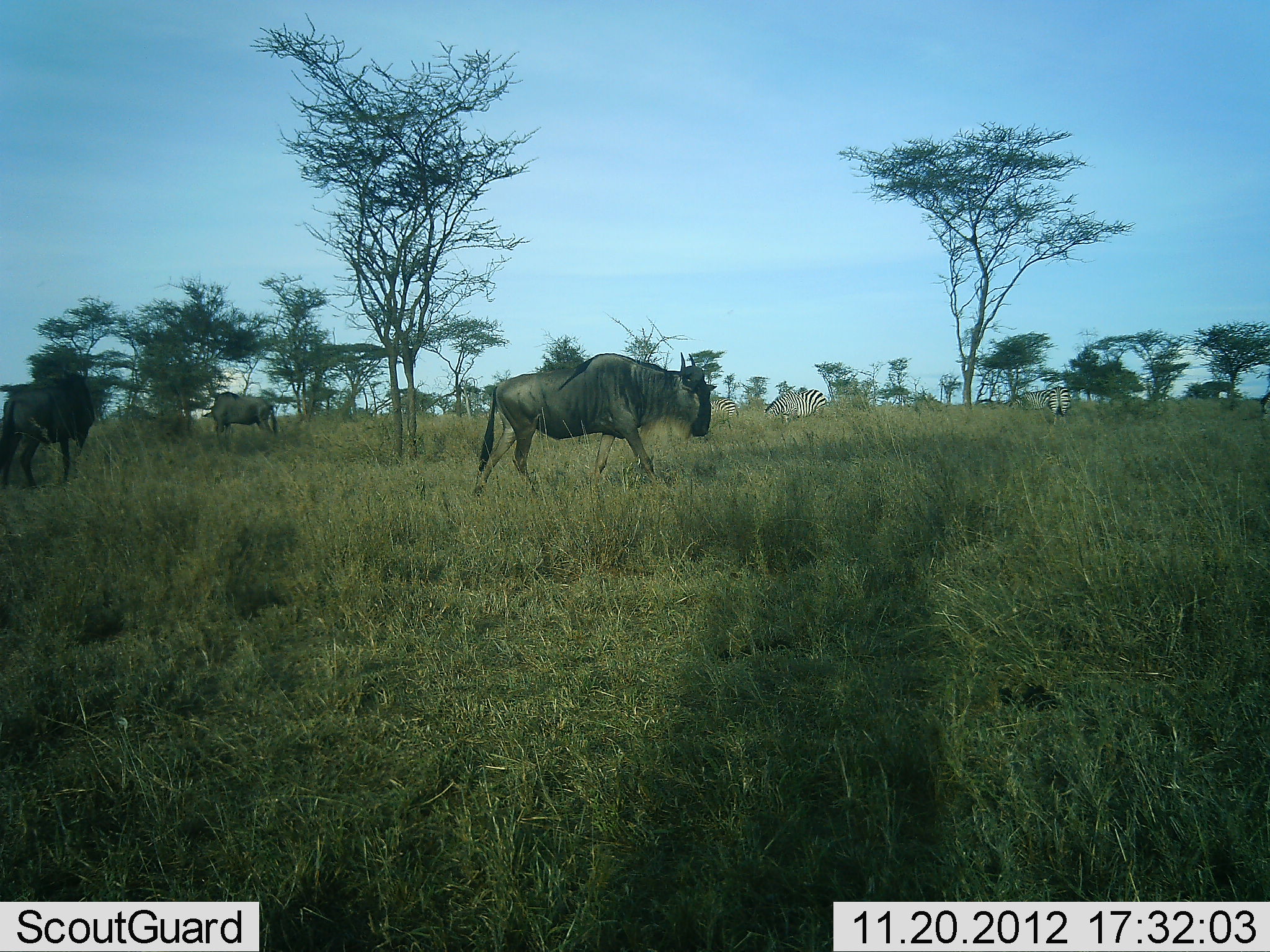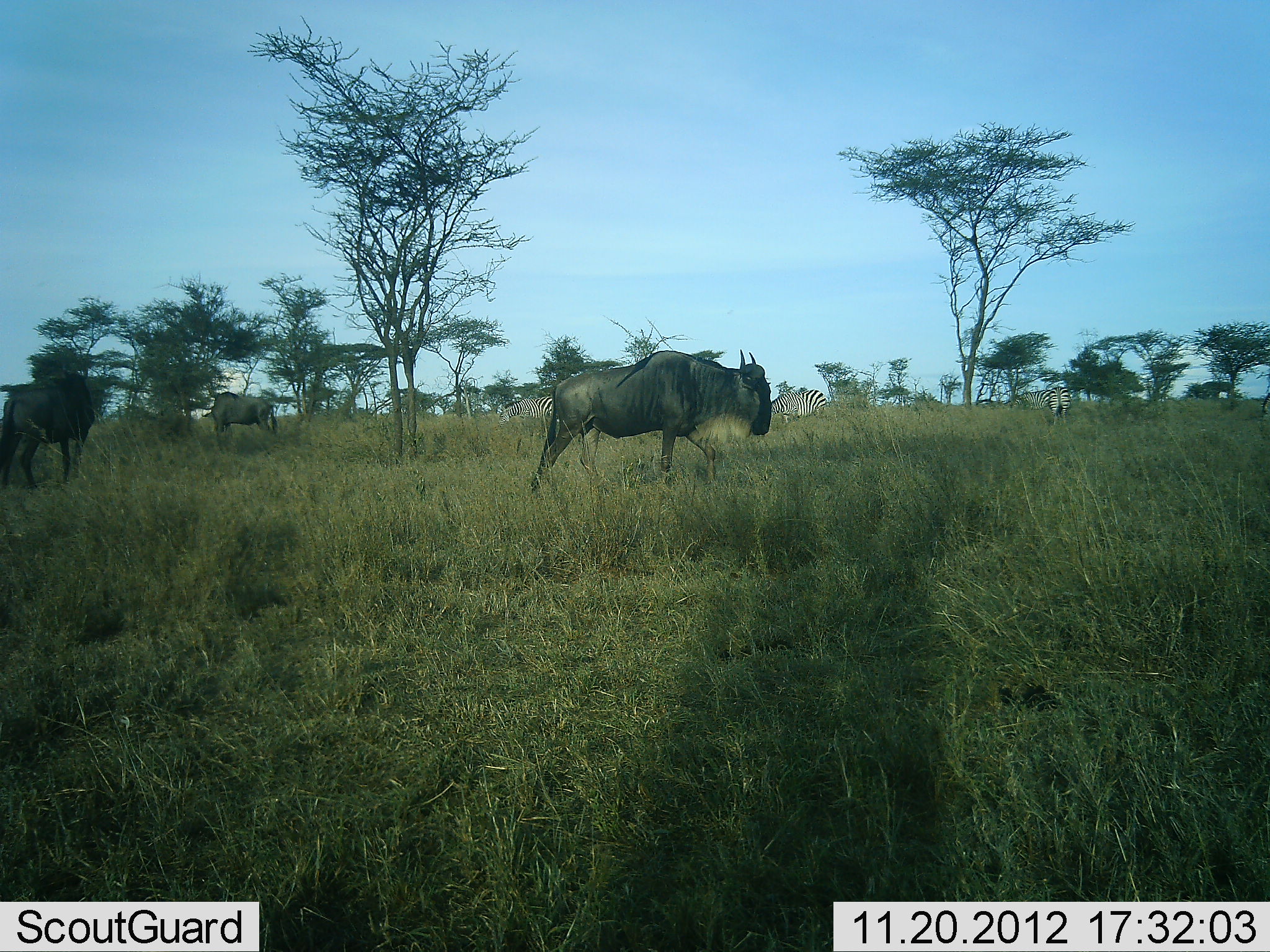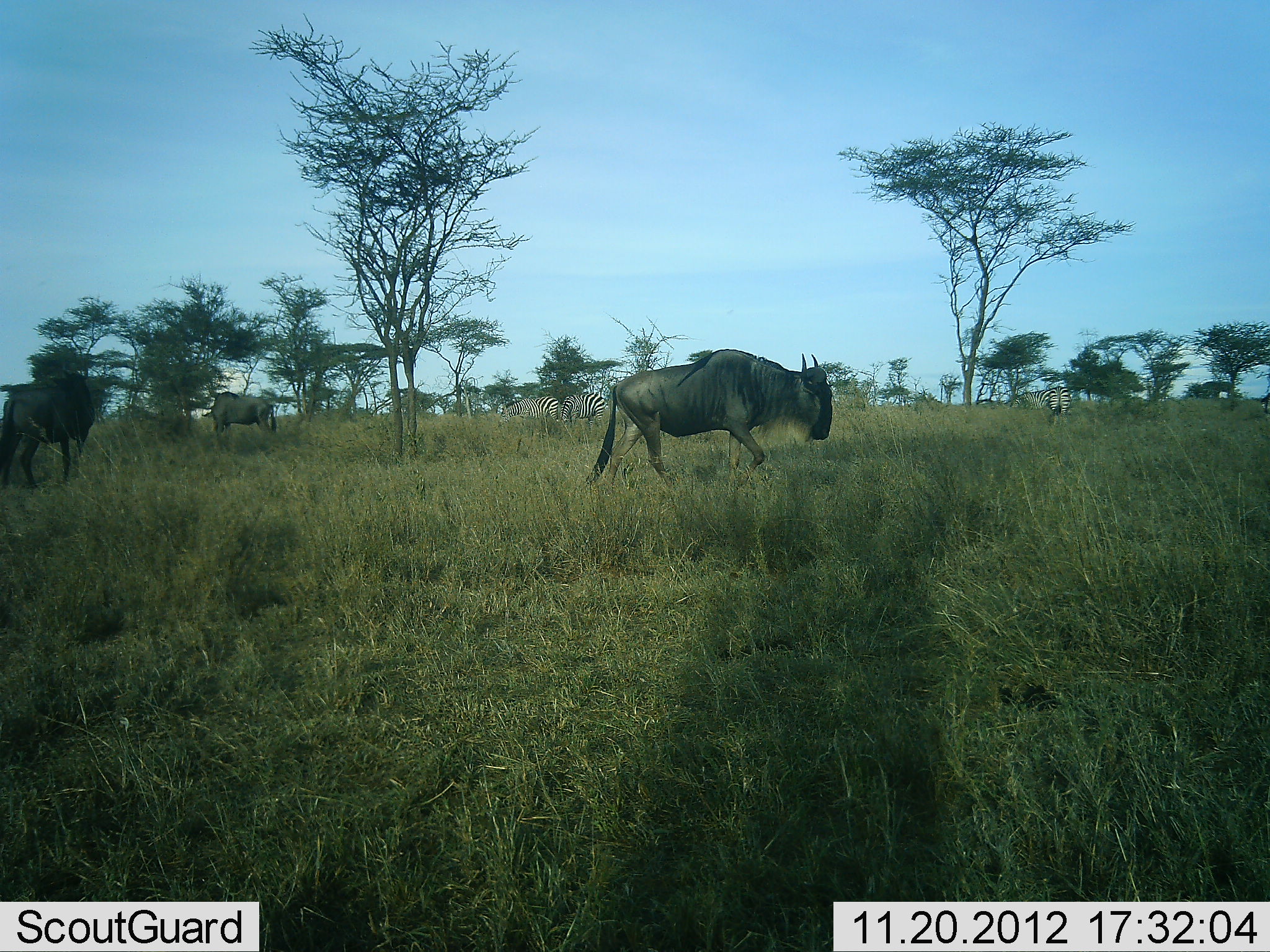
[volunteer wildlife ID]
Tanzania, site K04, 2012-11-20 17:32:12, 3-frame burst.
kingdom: Animalia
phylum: Chordata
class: Mammalia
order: Artiodactyla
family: Bovidae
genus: Connochaetes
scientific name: Connochaetes taurinus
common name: blue wildebeest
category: wildebeest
Wildebeest (blue wildebeest) (Connochaetes taurinus), count 3. Behavior (volunteer vote fractions): standing 45%, resting 0%, moving 73%, interacting 0%. Young present (vote fraction): 0%. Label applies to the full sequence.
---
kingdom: Animalia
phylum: Chordata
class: Mammalia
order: Perissodactyla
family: Equidae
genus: Equus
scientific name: Equus quagga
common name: plains zebra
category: zebra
Zebra (plains zebra) (Equus quagga), count 4. Behavior (volunteer vote fractions): standing 45%, resting 0%, moving 9%, interacting 0%. Young present (vote fraction): 0%. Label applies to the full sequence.